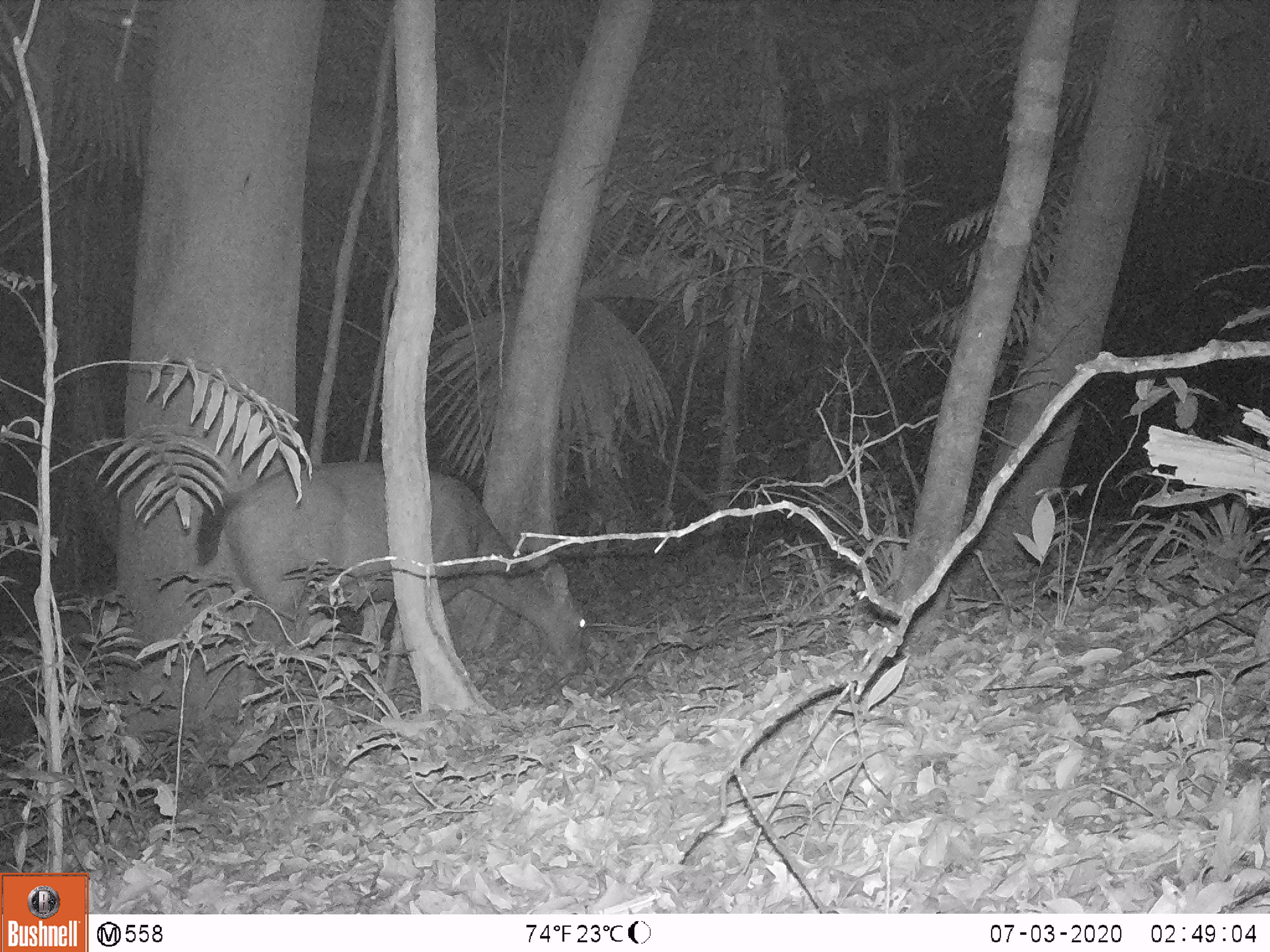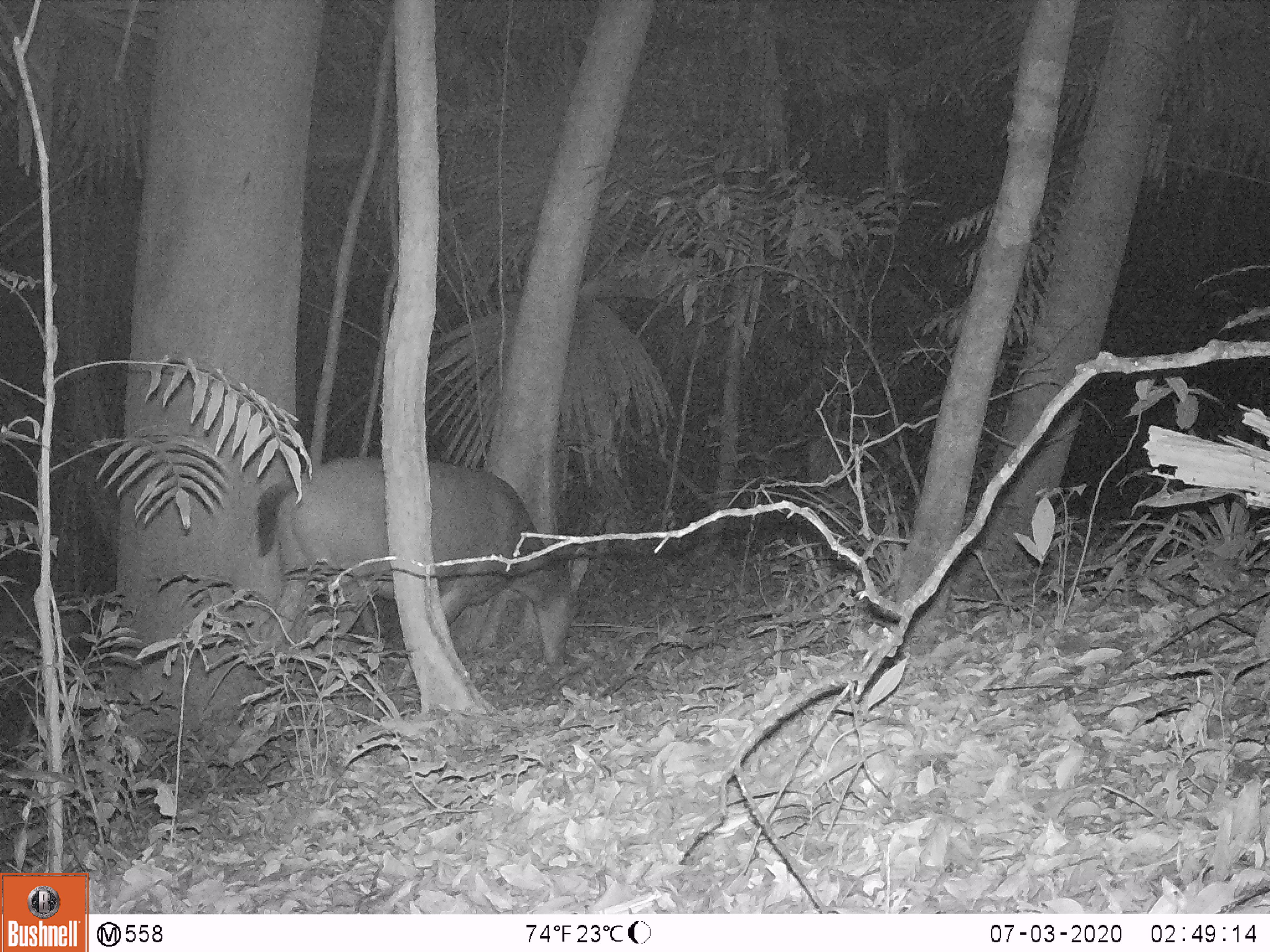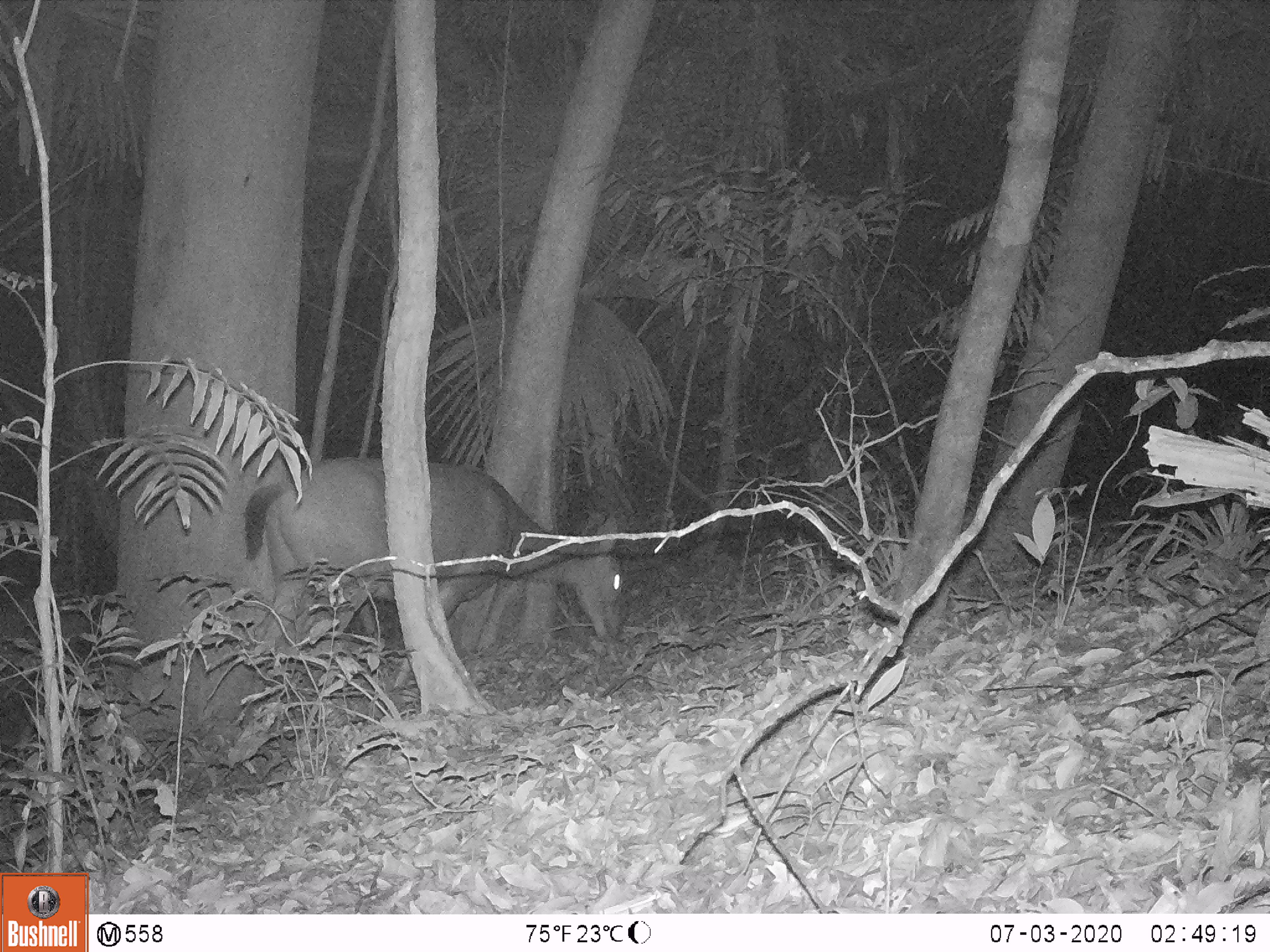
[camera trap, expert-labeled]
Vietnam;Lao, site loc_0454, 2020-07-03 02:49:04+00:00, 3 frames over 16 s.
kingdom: Animalia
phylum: Chordata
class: Mammalia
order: Artiodactyla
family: Cervidae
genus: Rusa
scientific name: Rusa unicolor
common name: sambar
Sambar (Rusa unicolor). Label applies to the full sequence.